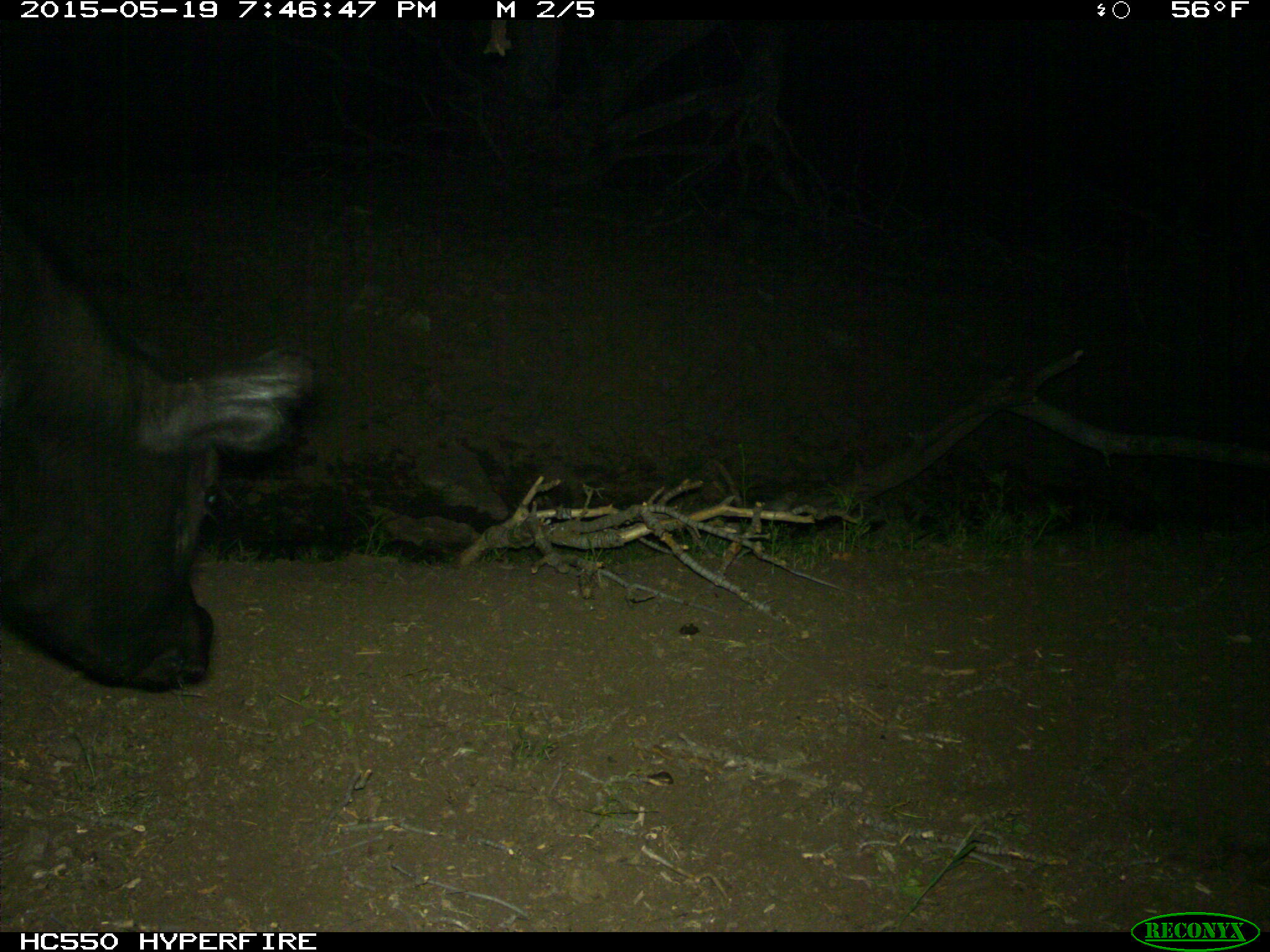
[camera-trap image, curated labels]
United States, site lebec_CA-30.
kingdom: Animalia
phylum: Chordata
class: Mammalia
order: Artiodactyla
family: Bovidae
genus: Bos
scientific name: Bos taurus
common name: domestic cow